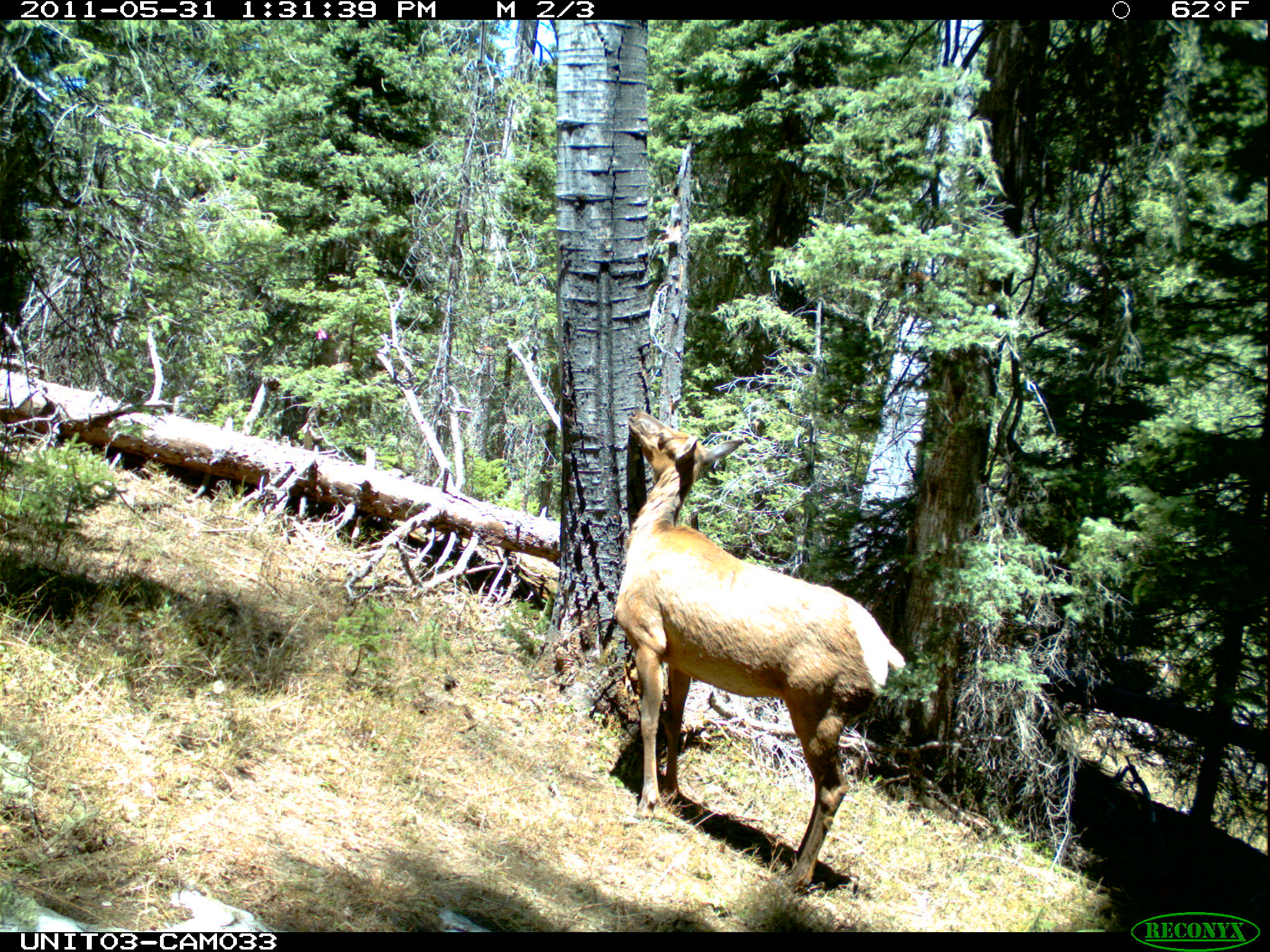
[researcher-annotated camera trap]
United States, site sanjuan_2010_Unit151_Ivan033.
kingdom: Animalia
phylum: Chordata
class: Mammalia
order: Artiodactyla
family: Cervidae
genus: Cervus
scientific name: Cervus elaphus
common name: red deer